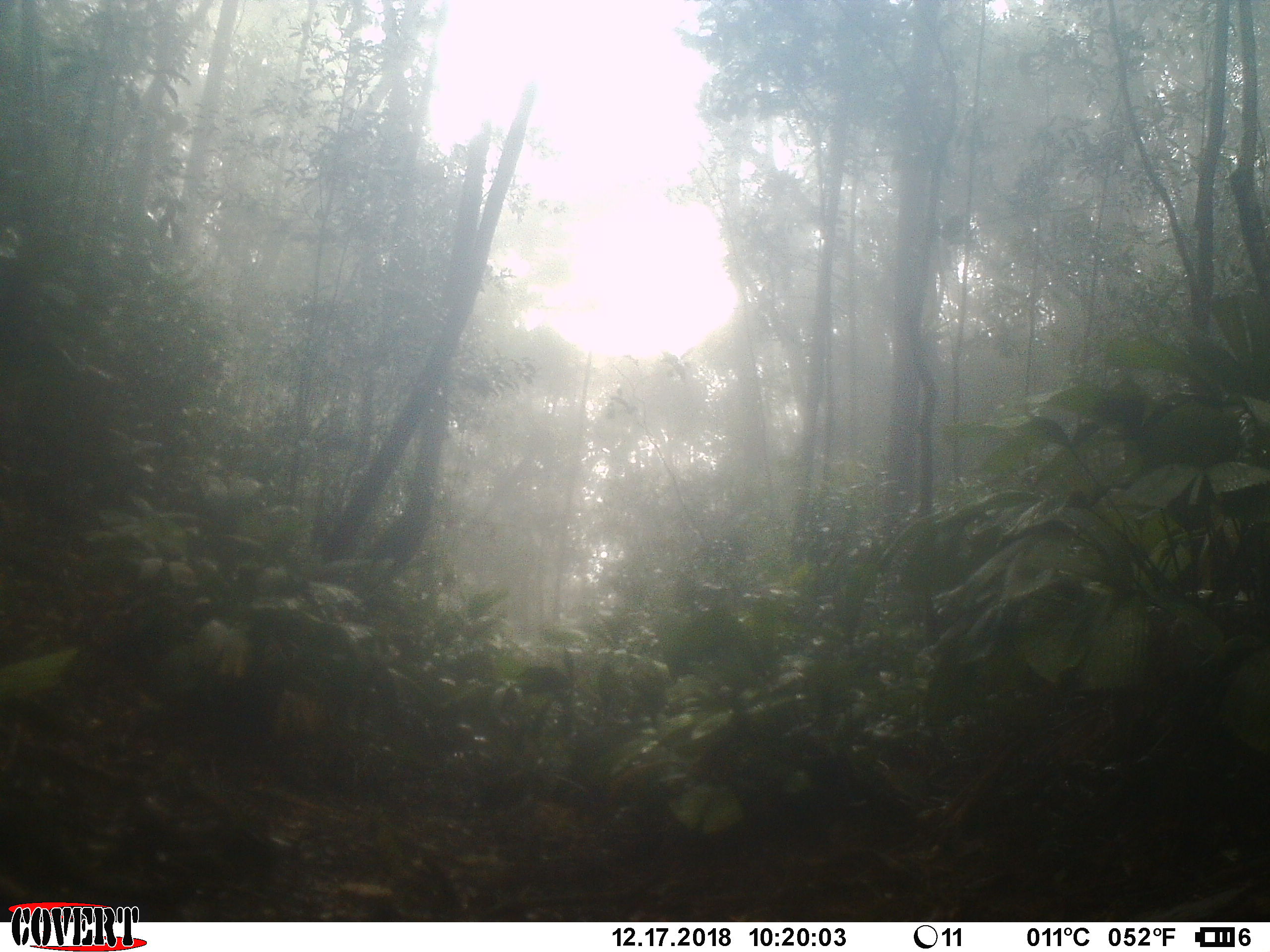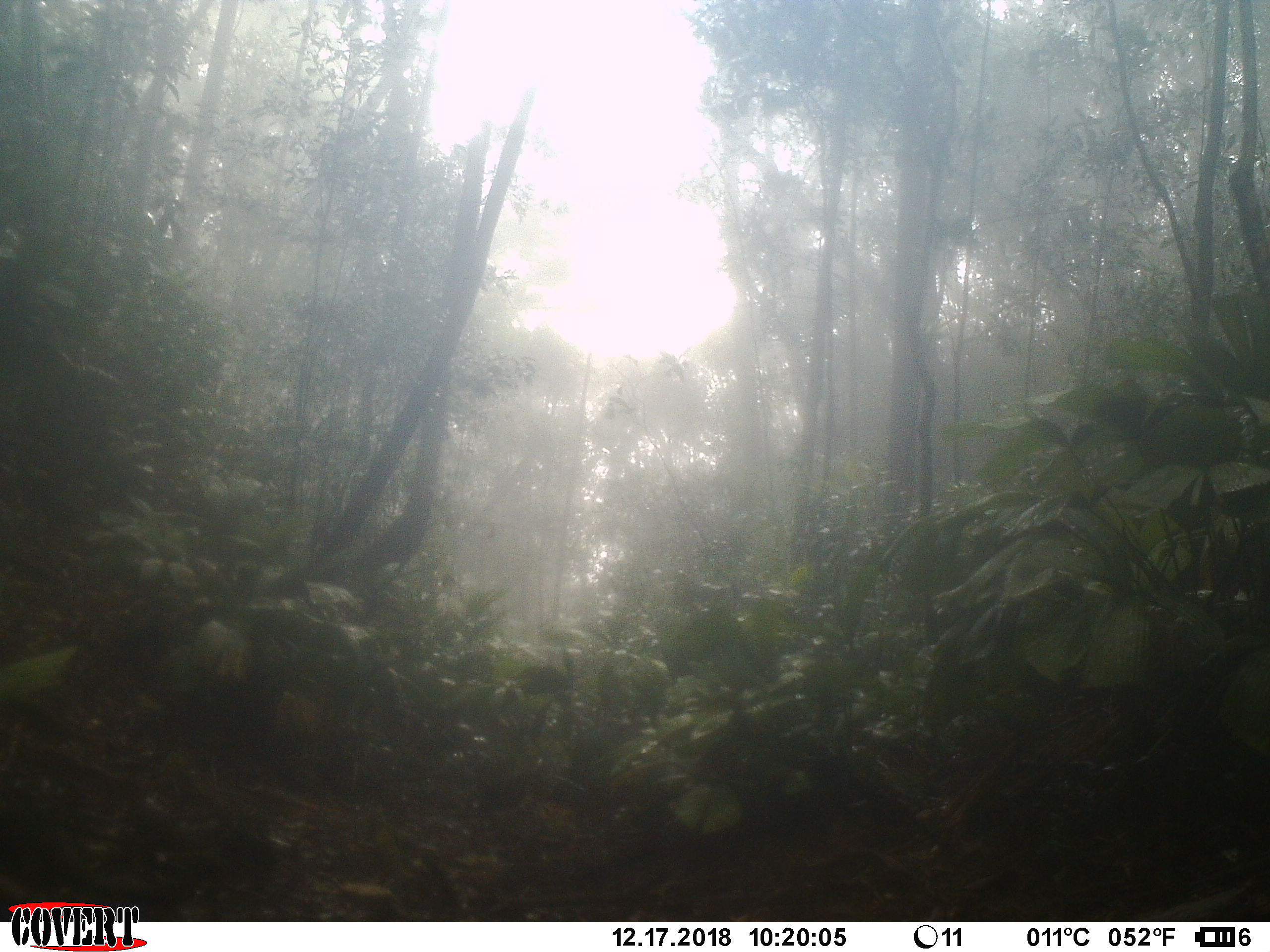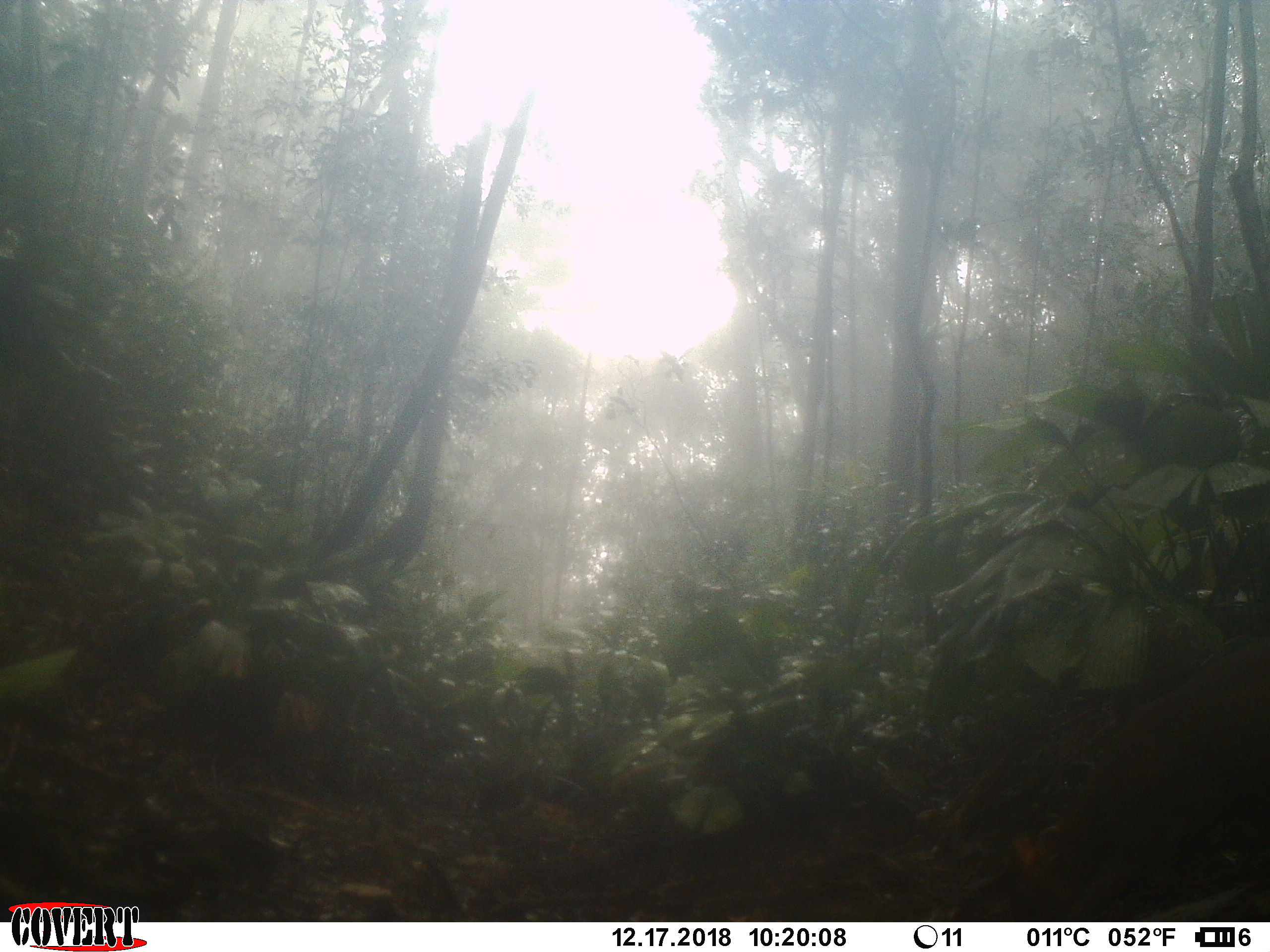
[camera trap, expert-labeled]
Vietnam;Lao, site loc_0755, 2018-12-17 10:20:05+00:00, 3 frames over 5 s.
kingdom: Animalia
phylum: Chordata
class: Mammalia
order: Artiodactyla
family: Cervidae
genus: Muntiacus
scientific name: Muntiacus rooseveltorum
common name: roosevelt's muntjac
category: roosevelts muntjac group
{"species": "roosevelts muntjac group (roosevelt's muntjac) (Muntiacus rooseveltorum)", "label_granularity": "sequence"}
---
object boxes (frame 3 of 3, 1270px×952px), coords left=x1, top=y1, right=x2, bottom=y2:
roosevelts muntjac group: left=1012, top=632, right=1270, bottom=935